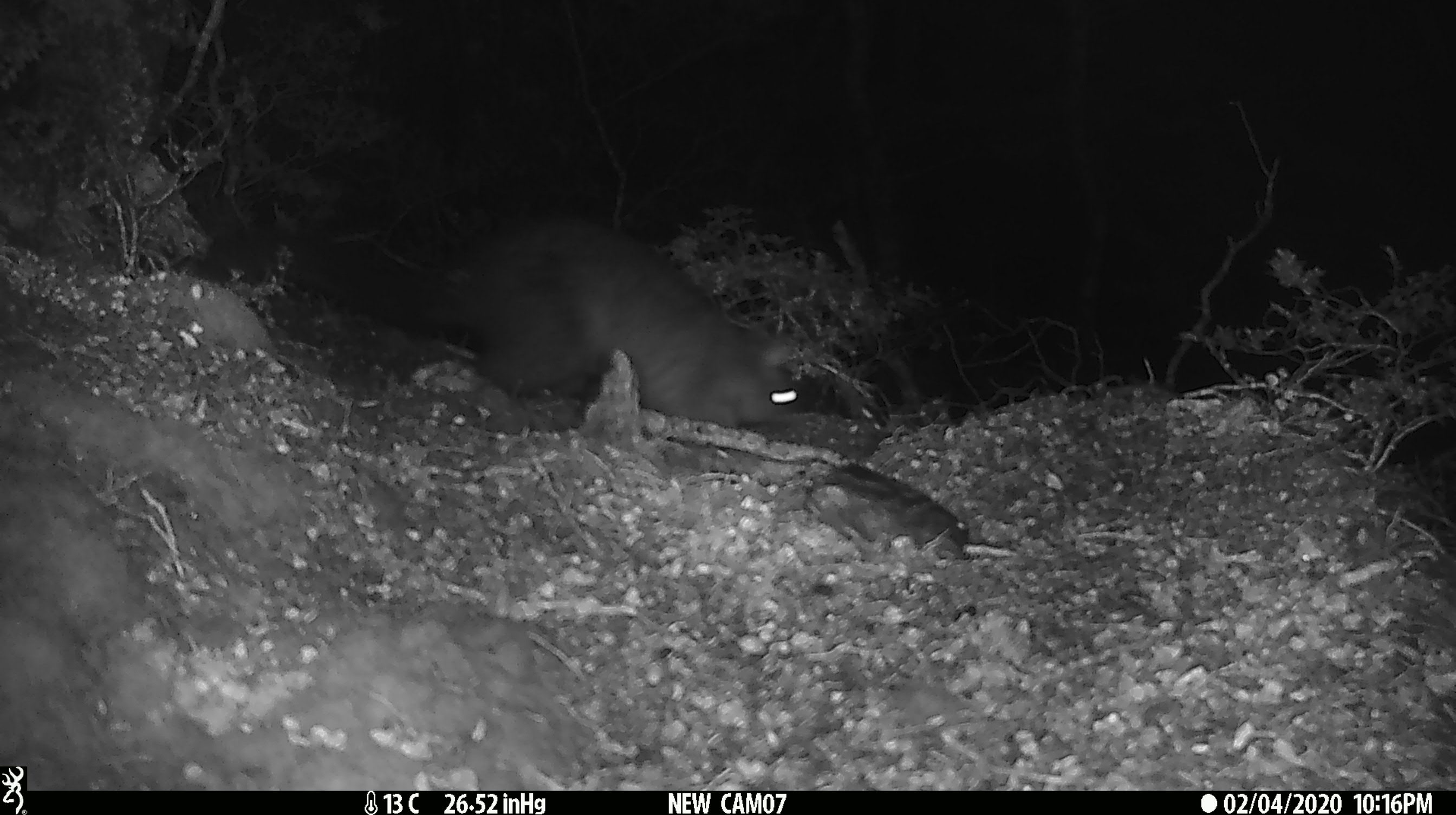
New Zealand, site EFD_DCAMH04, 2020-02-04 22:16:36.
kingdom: Animalia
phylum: Chordata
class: Mammalia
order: Diprotodontia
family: Phalangeridae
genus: Trichosurus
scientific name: Trichosurus vulpecula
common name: common brushtail possum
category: possum